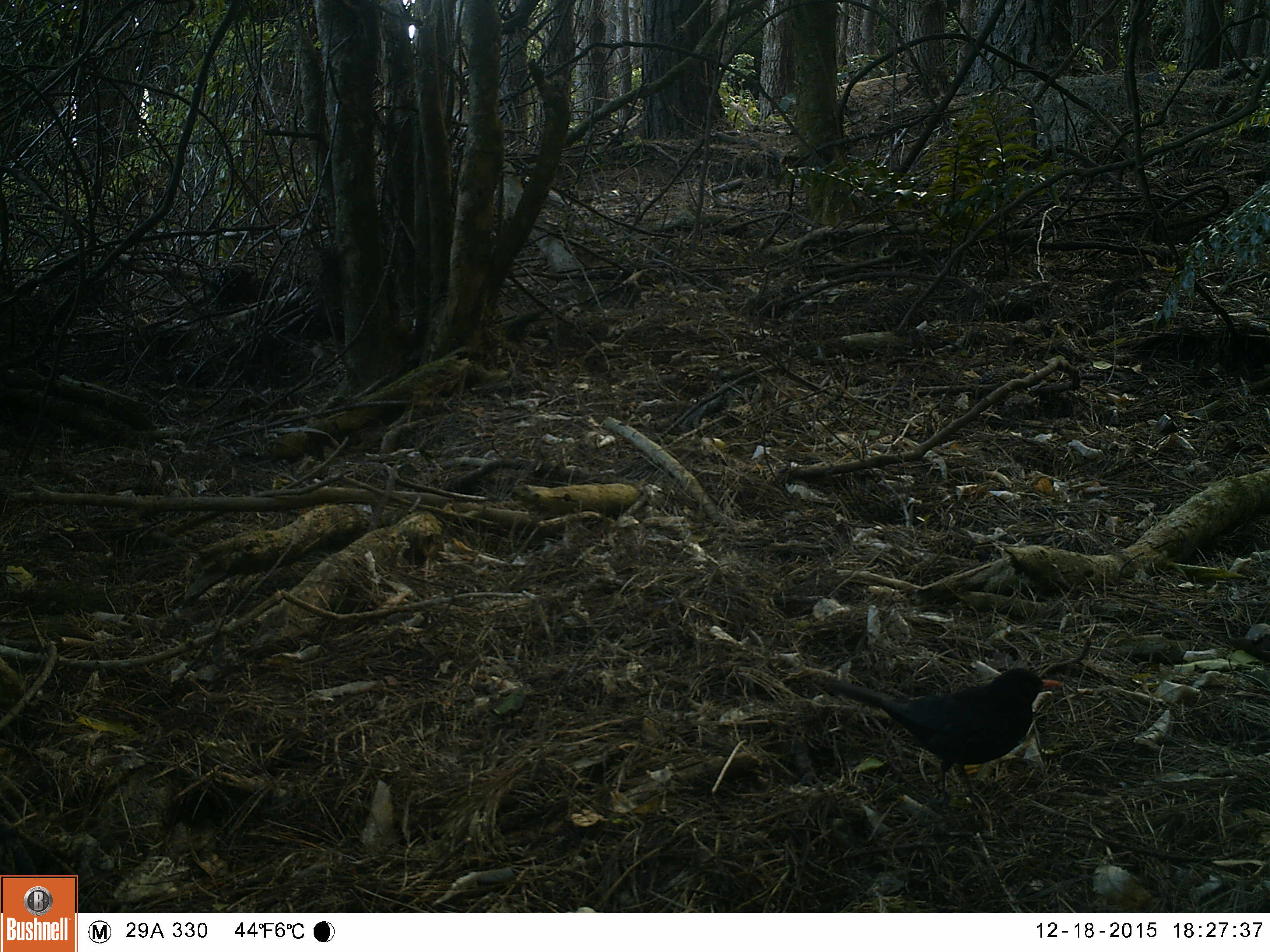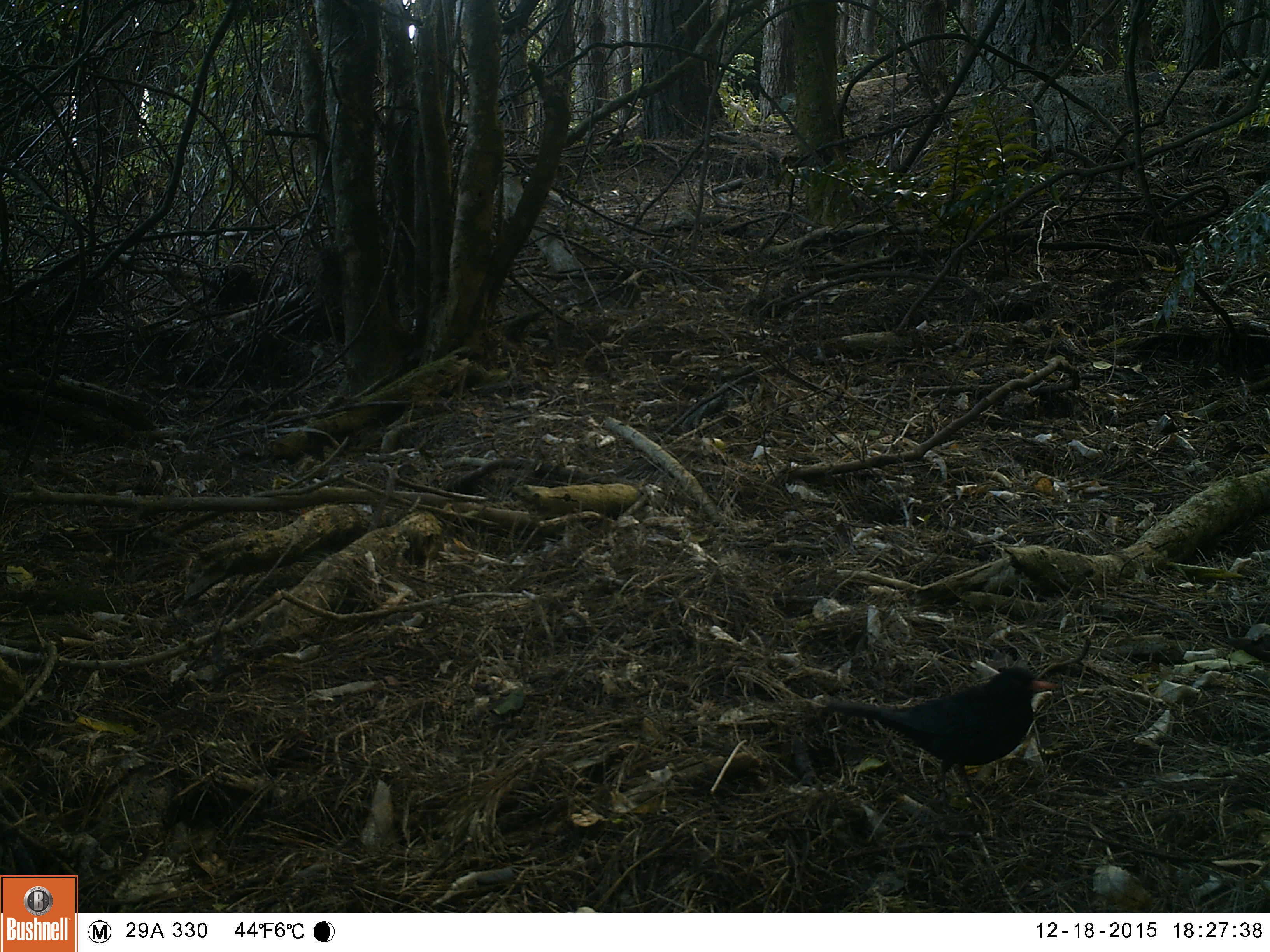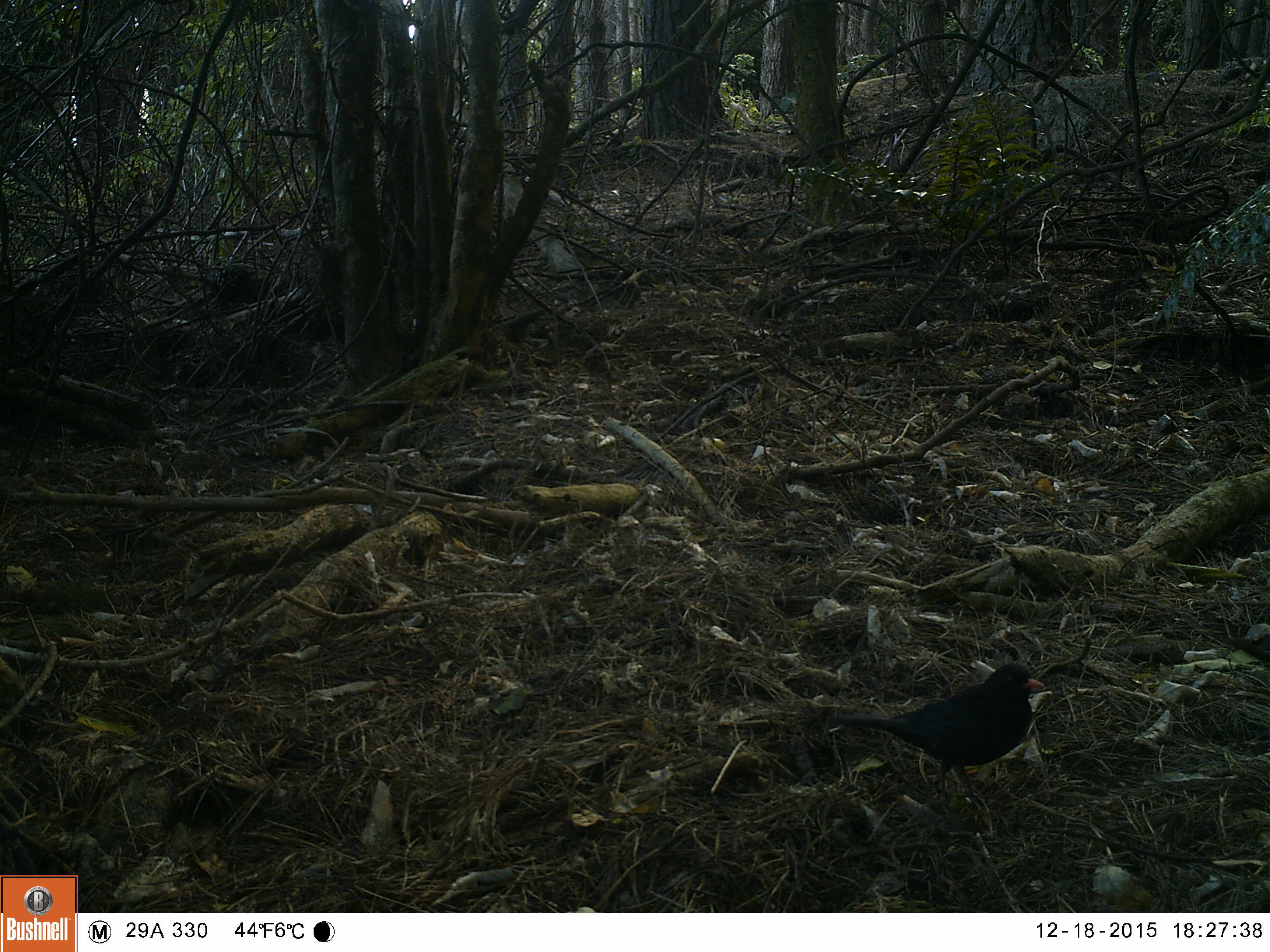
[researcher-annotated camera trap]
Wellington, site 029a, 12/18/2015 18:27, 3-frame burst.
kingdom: Animalia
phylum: Chordata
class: Aves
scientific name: Aves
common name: bird